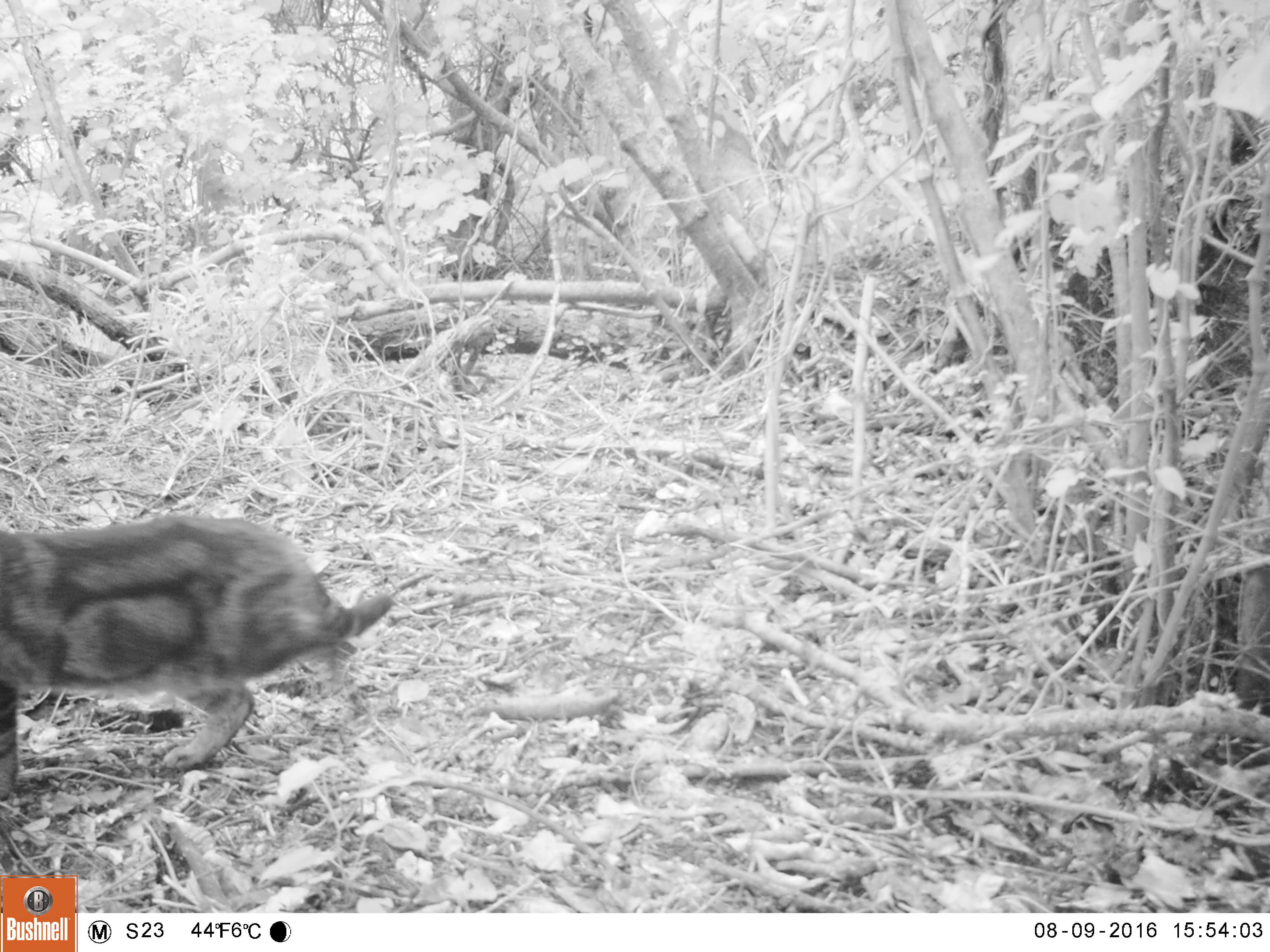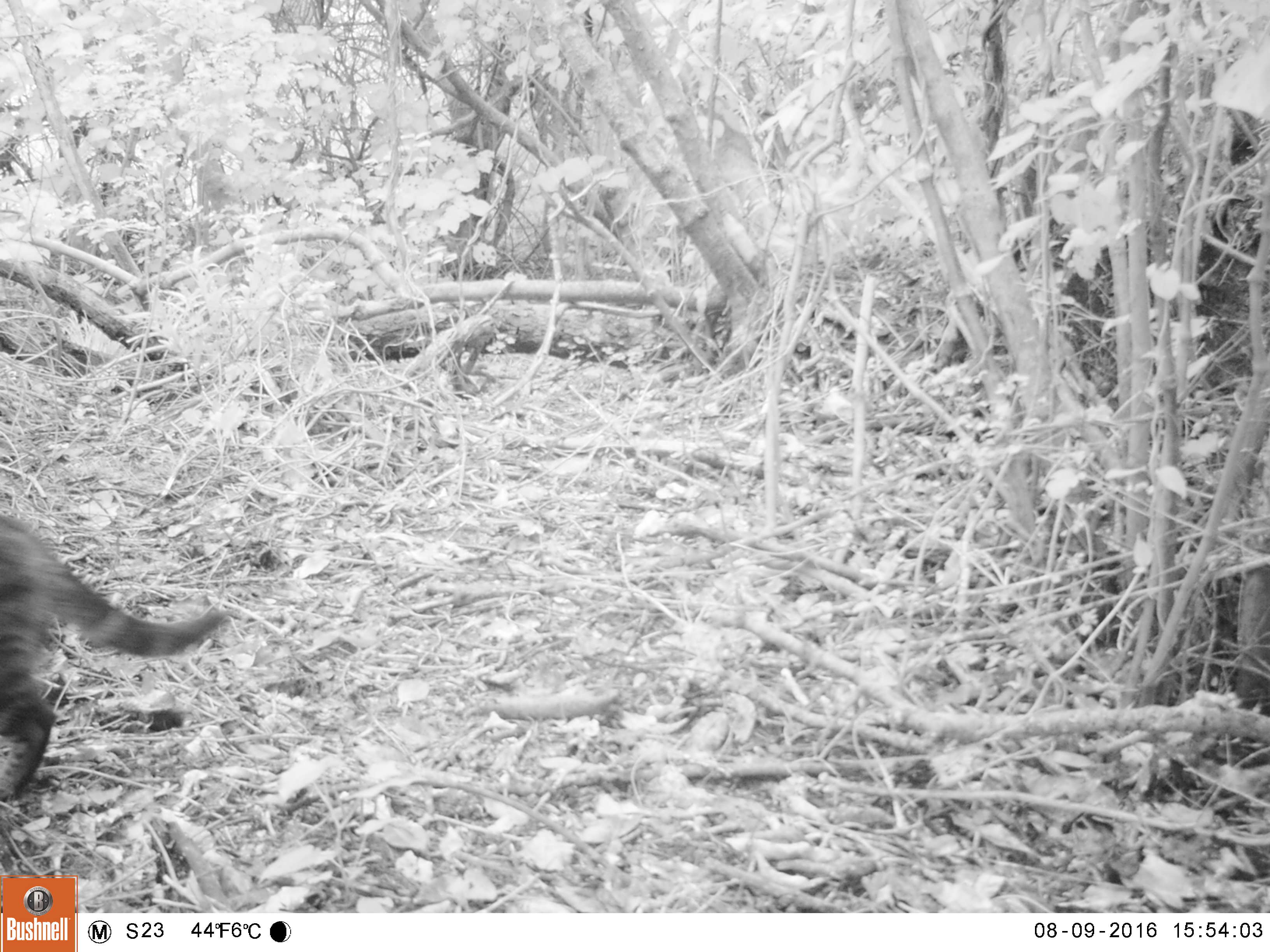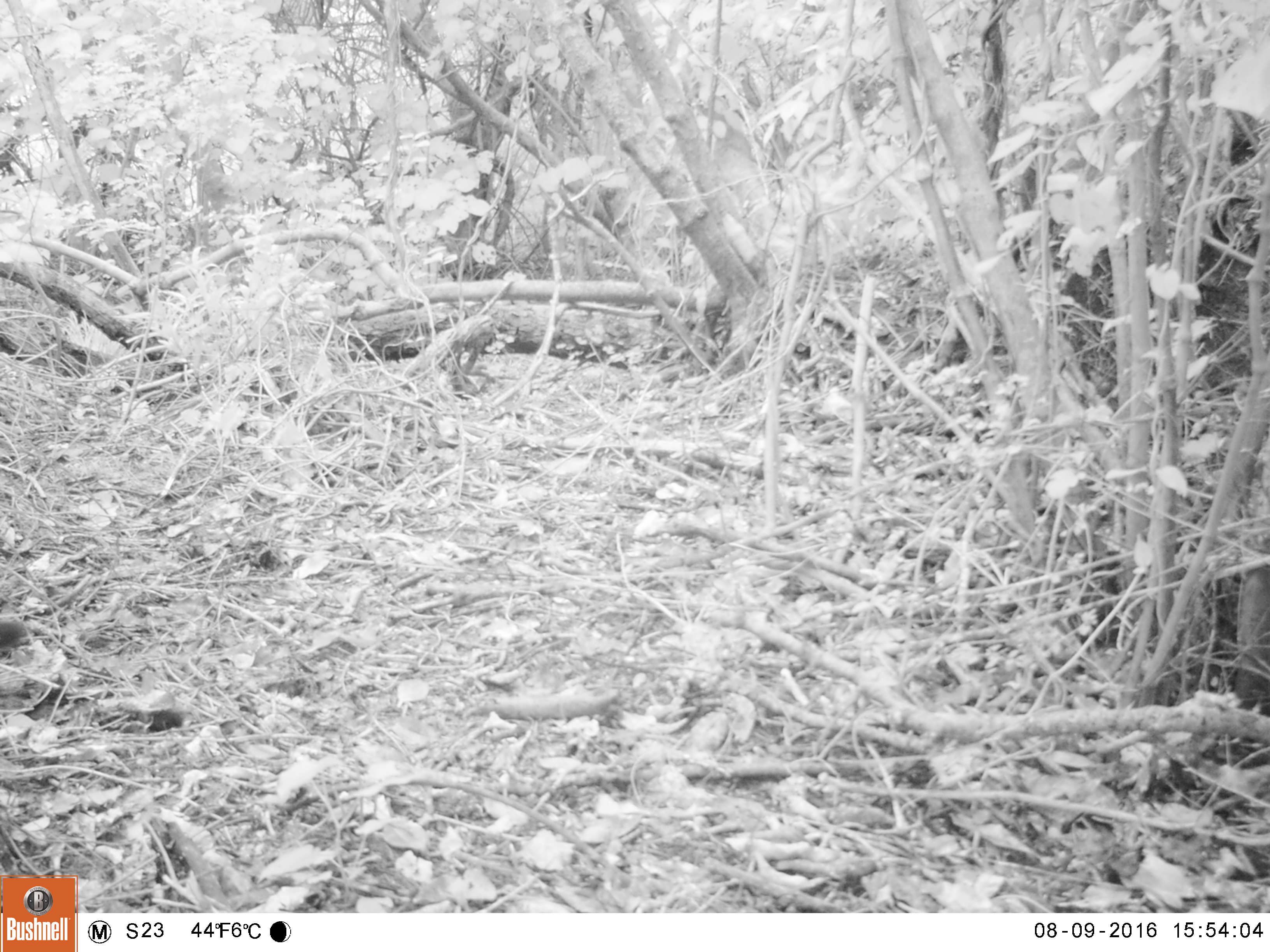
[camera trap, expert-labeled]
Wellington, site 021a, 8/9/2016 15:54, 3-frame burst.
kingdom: Animalia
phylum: Chordata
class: Mammalia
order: Carnivora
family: Felidae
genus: Felis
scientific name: Felis catus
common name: cat